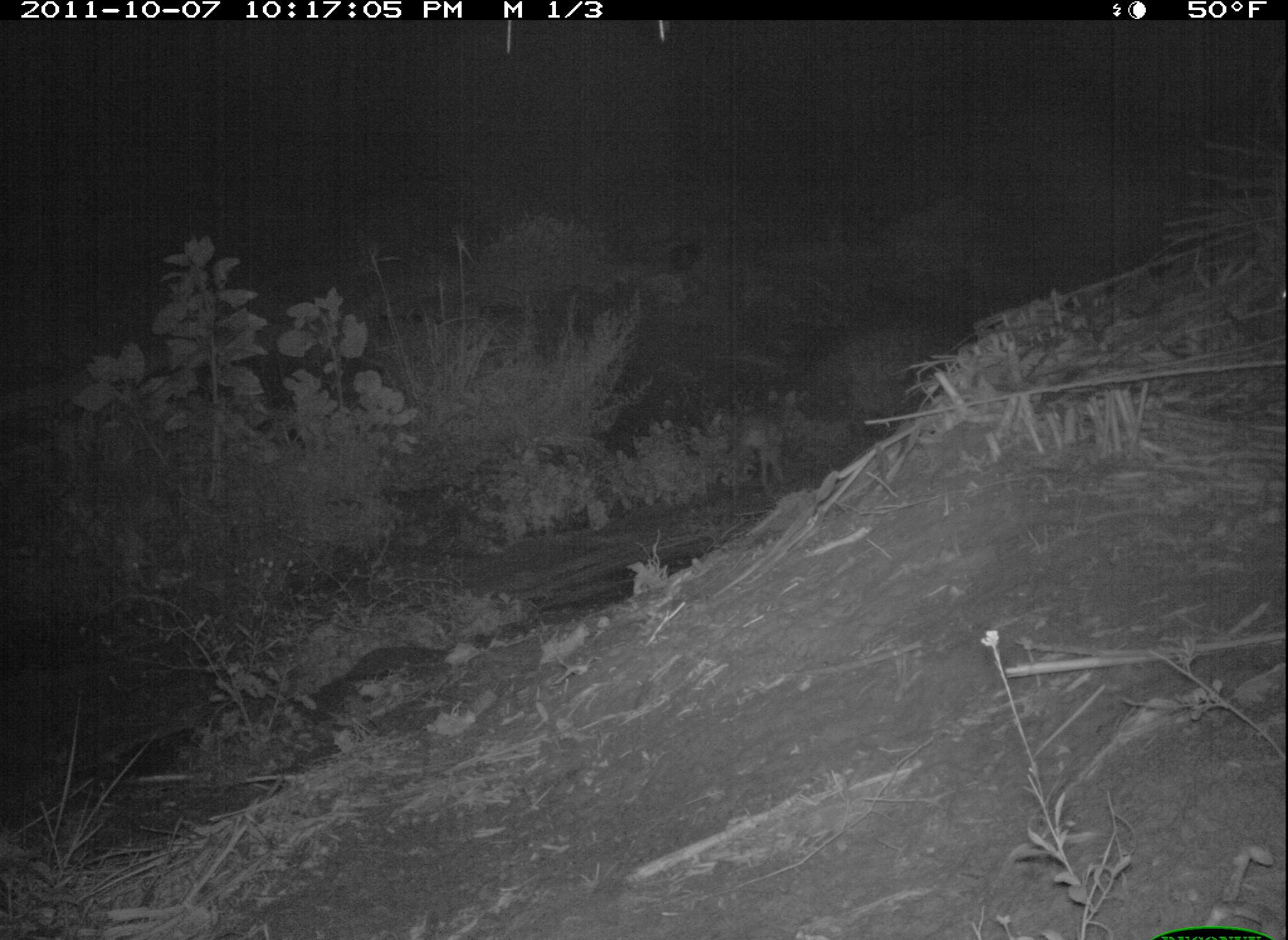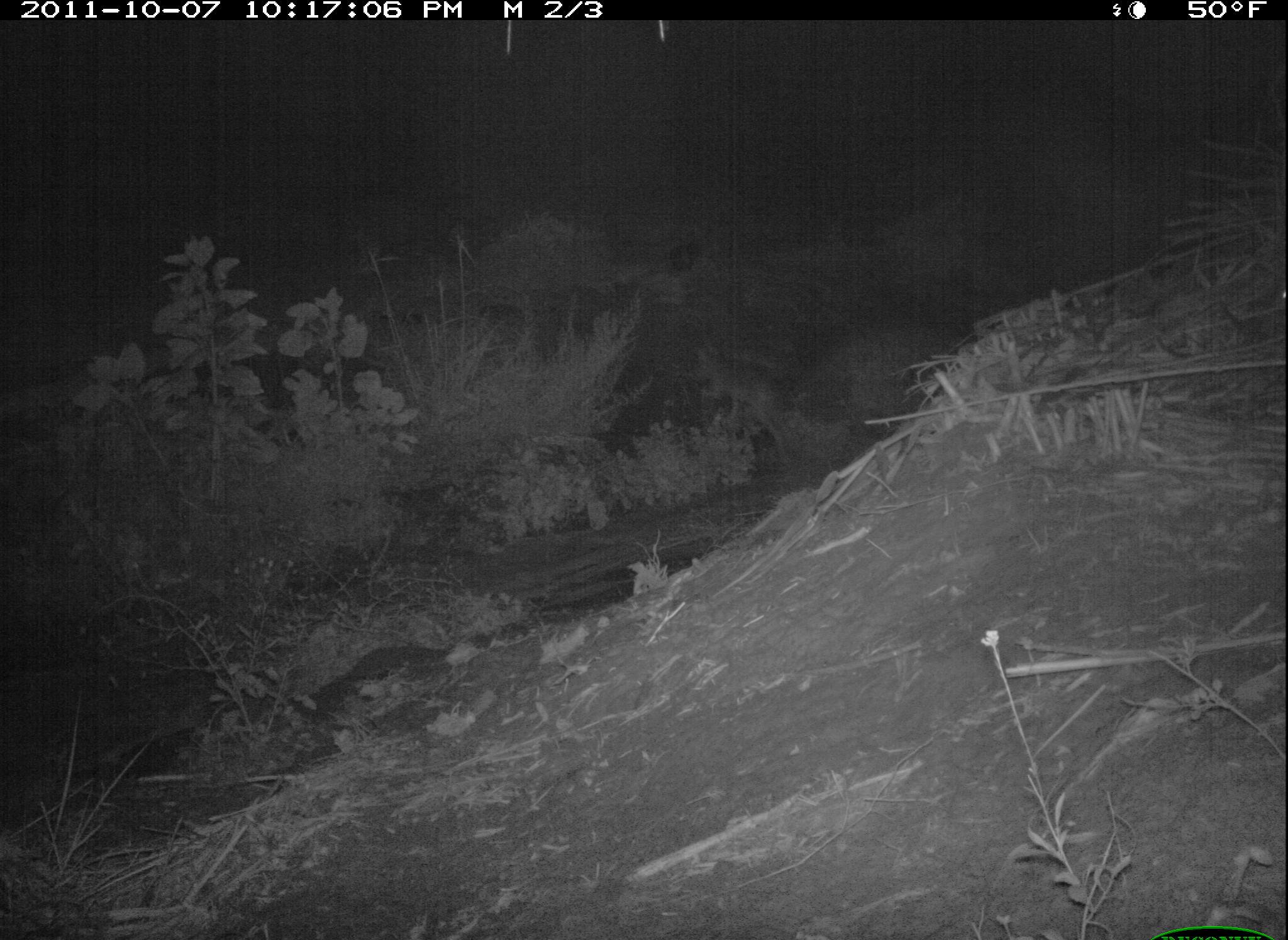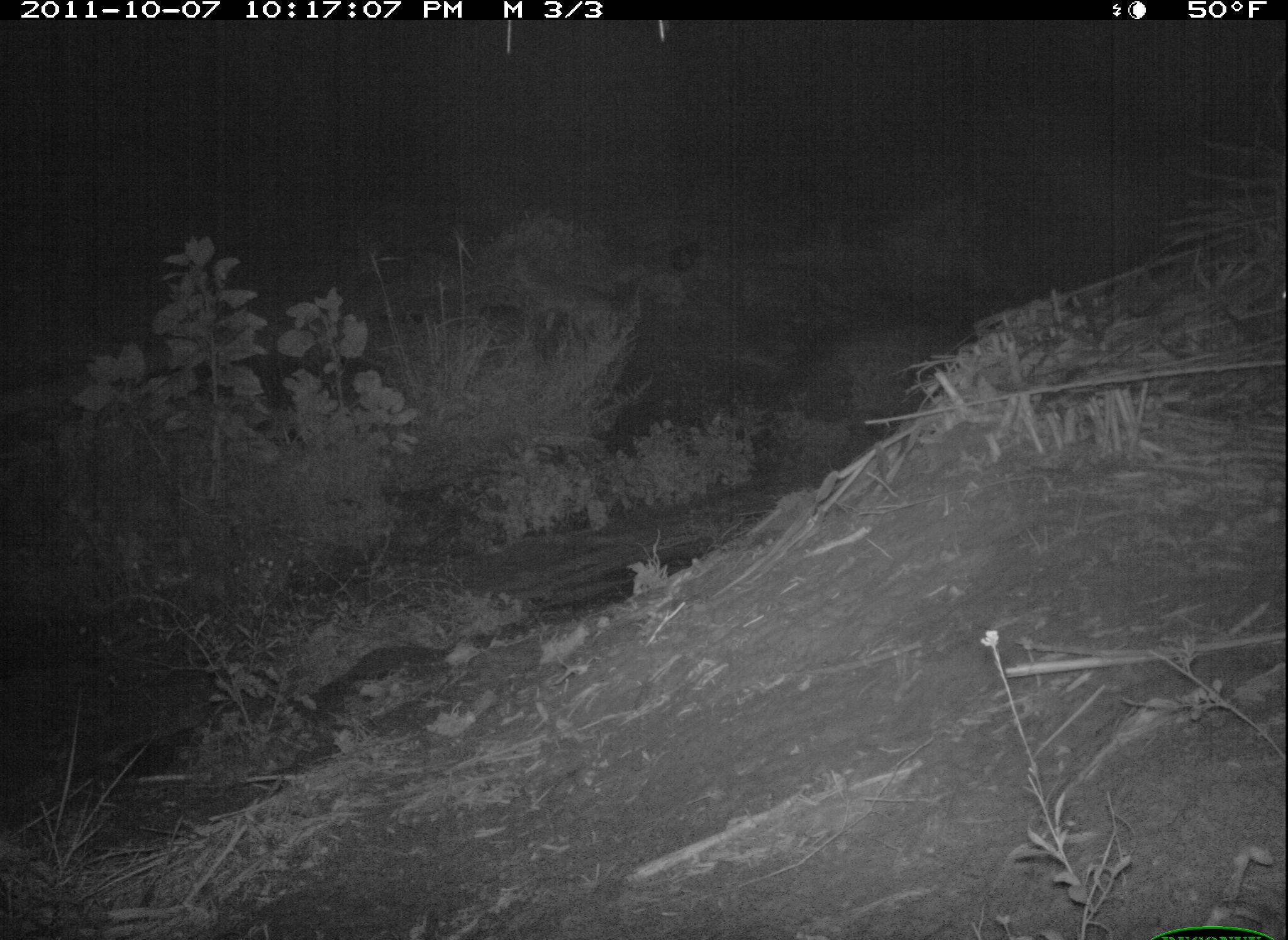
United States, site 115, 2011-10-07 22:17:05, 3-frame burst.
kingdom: Animalia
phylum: Chordata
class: Mammalia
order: Carnivora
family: Canidae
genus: Canis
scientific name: Canis latrans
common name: coyote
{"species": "coyote (Canis latrans)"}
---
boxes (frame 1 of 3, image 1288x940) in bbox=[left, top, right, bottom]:
coyote: bbox=[715, 383, 803, 507]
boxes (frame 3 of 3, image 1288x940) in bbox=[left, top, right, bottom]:
coyote: bbox=[507, 240, 630, 361]